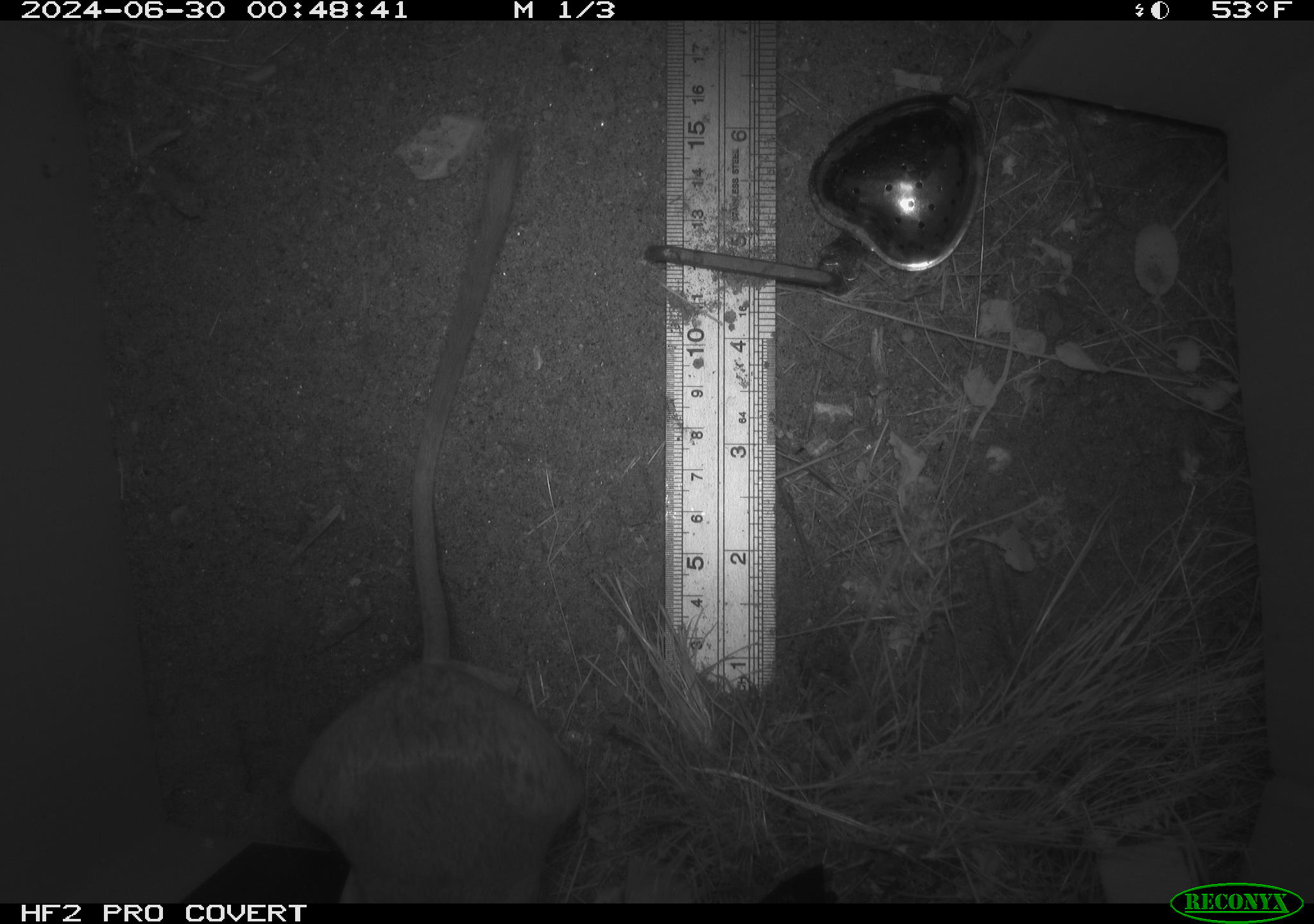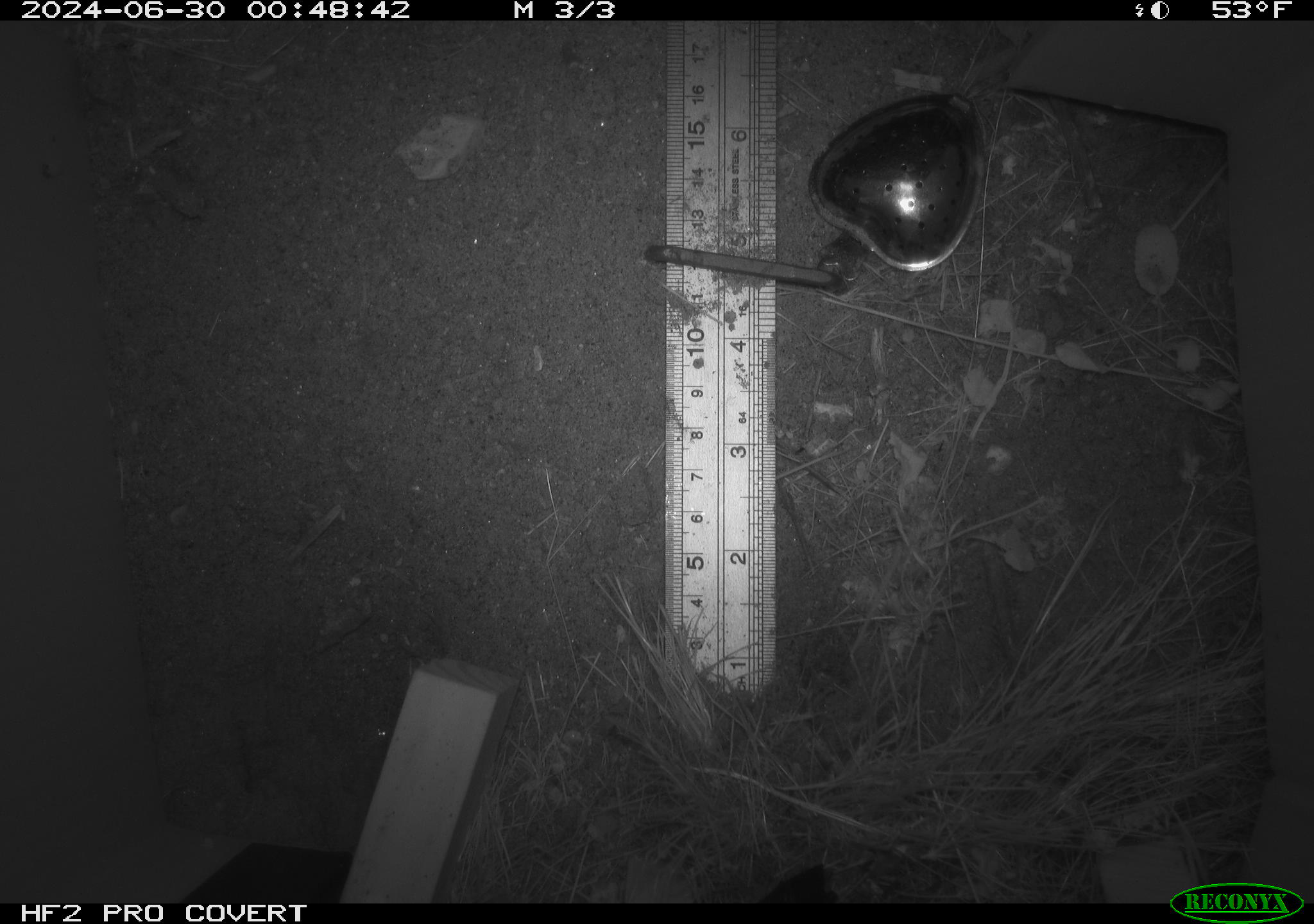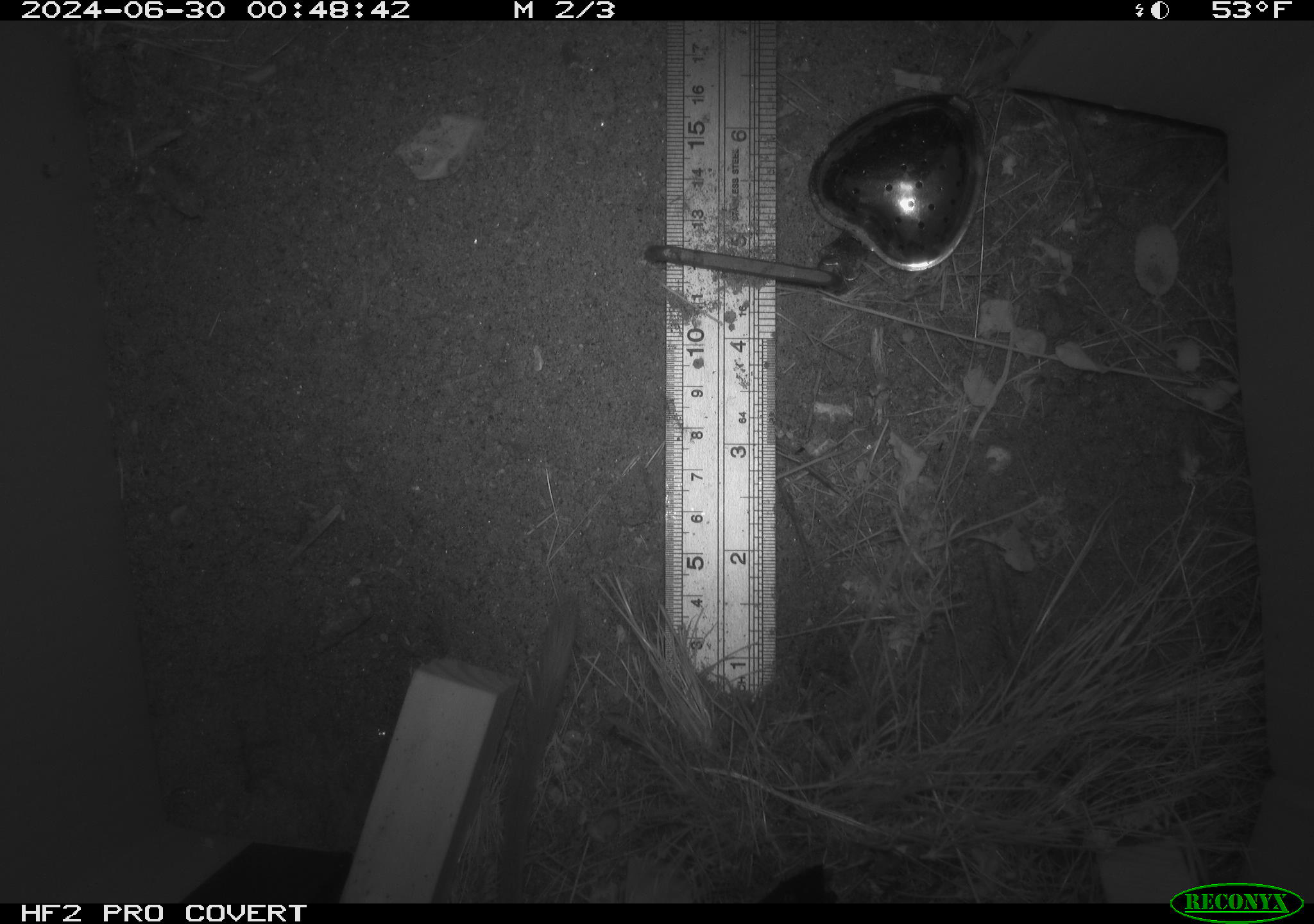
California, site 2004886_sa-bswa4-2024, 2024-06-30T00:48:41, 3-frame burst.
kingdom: Animalia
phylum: Chordata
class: Mammalia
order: Rodentia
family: Heteromyidae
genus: Dipodomys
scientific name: Dipodomys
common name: kangaroo rats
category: dipodomys species